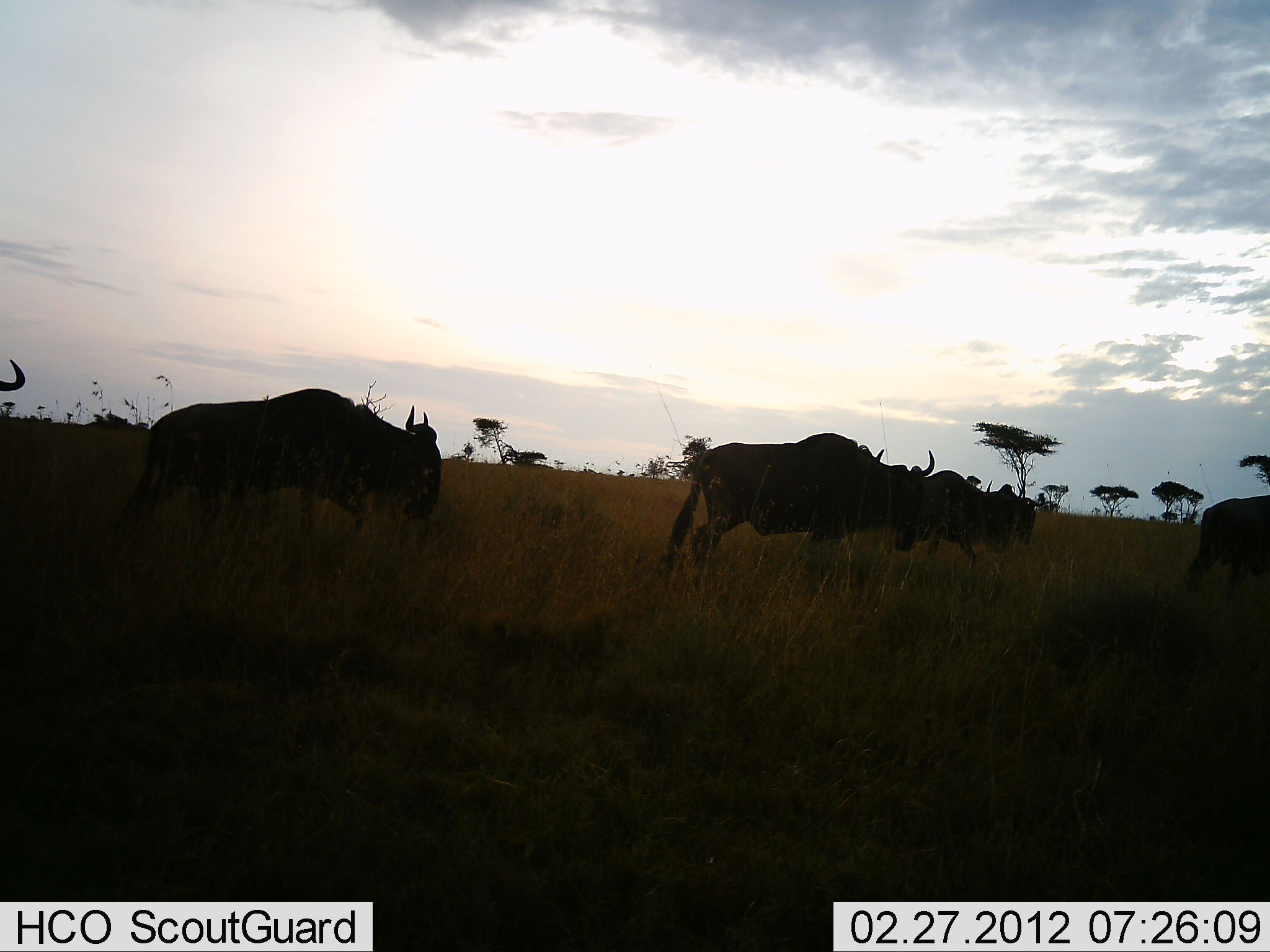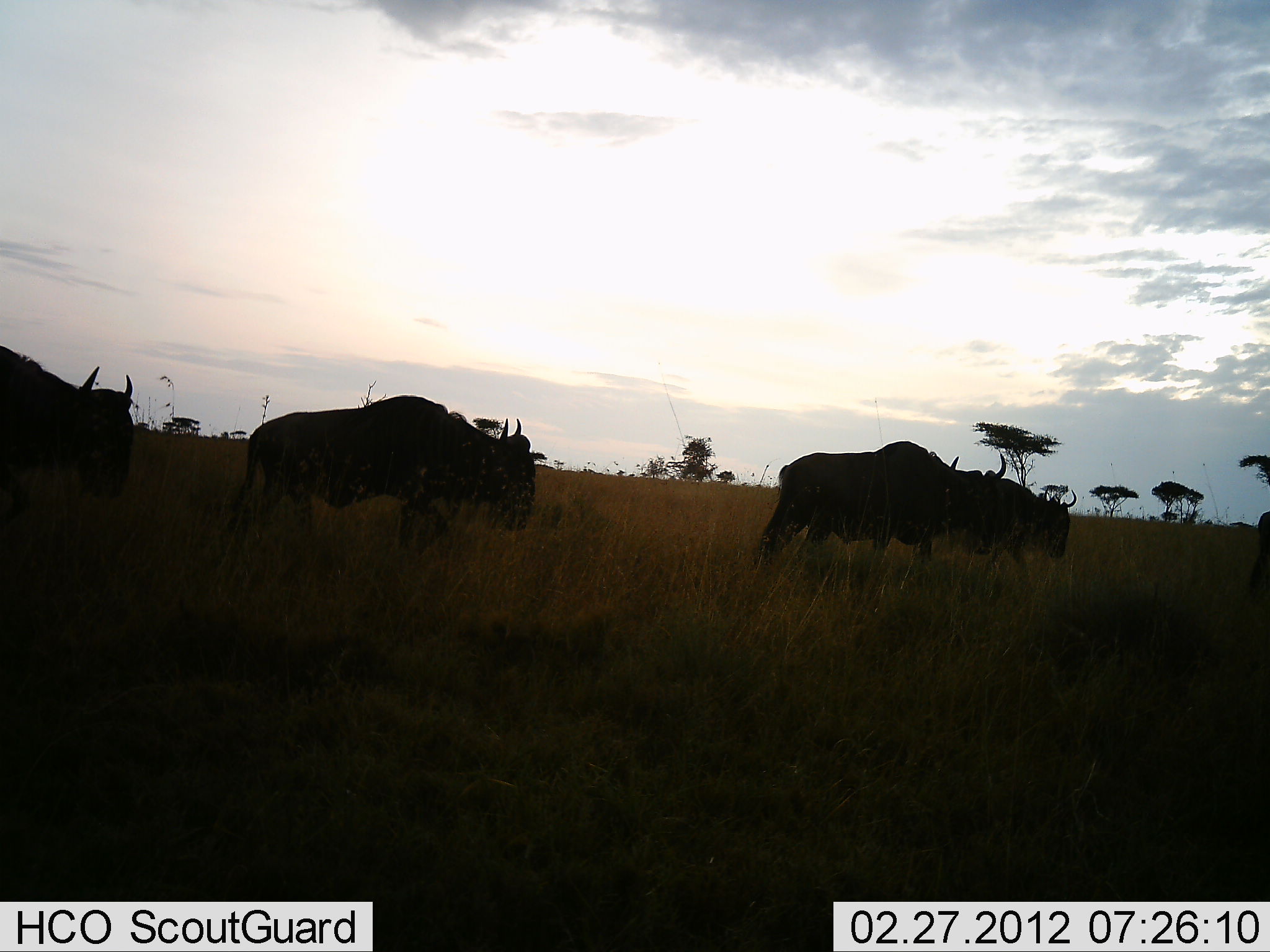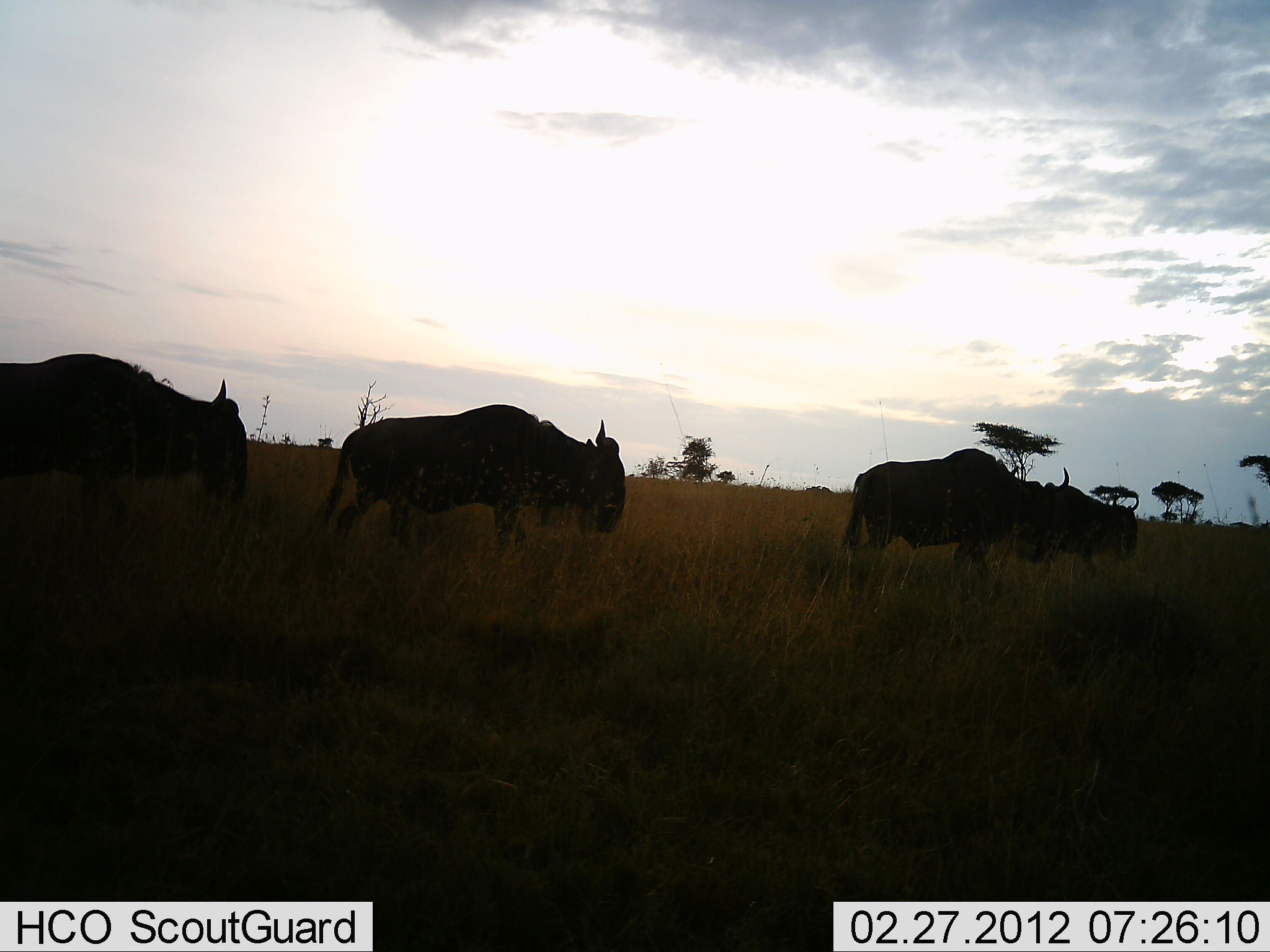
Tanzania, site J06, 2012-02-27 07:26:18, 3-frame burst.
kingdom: Animalia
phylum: Chordata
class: Mammalia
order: Artiodactyla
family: Bovidae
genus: Connochaetes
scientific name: Connochaetes taurinus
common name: blue wildebeest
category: wildebeest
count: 5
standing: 0%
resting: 0%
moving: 100%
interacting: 0%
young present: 0%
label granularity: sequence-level